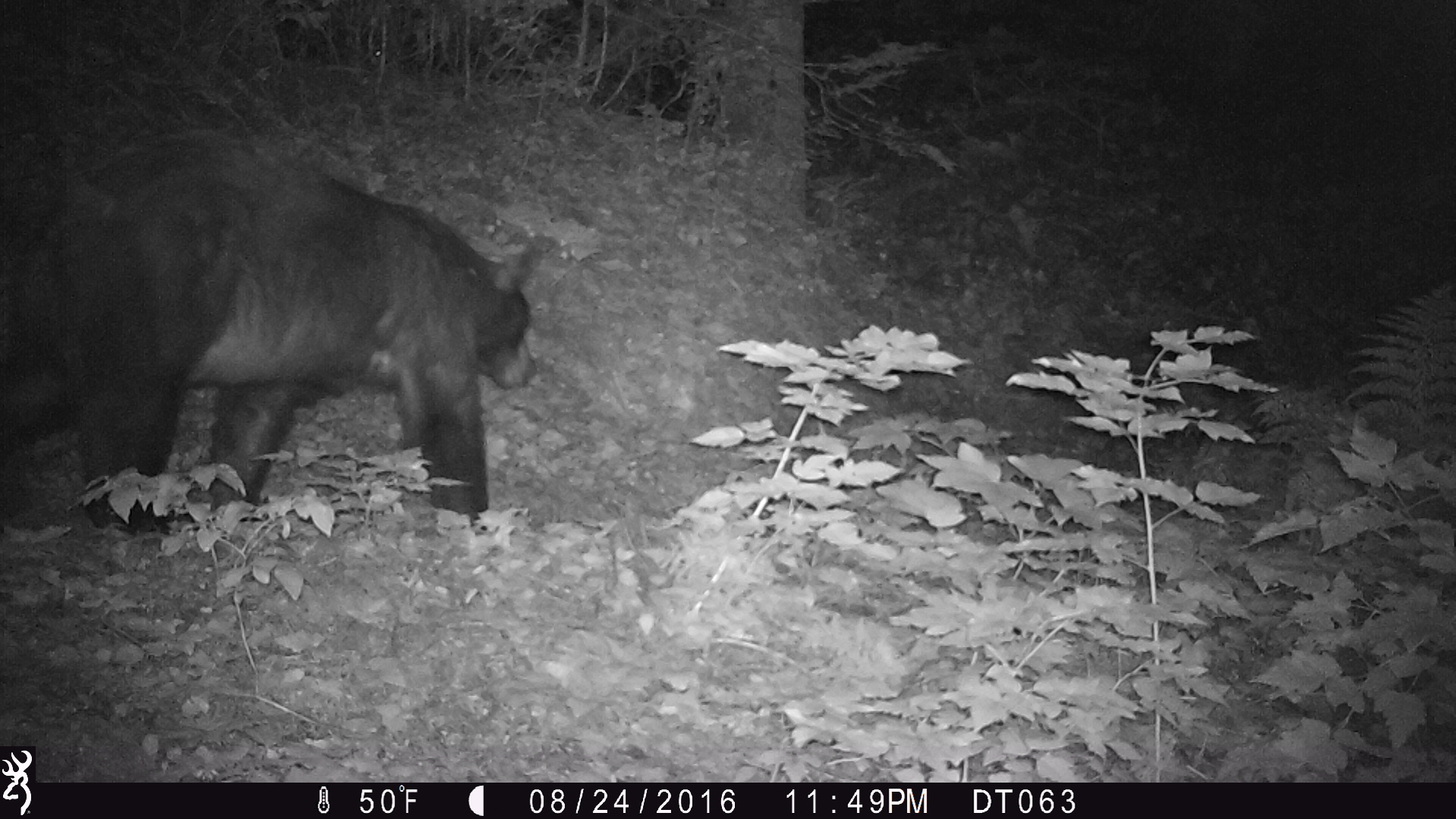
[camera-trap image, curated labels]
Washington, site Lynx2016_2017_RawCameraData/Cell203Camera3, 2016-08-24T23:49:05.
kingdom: Animalia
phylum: Chordata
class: Mammalia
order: Carnivora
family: Ursidae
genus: Ursus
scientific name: Ursus americanus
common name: american black bear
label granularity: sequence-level